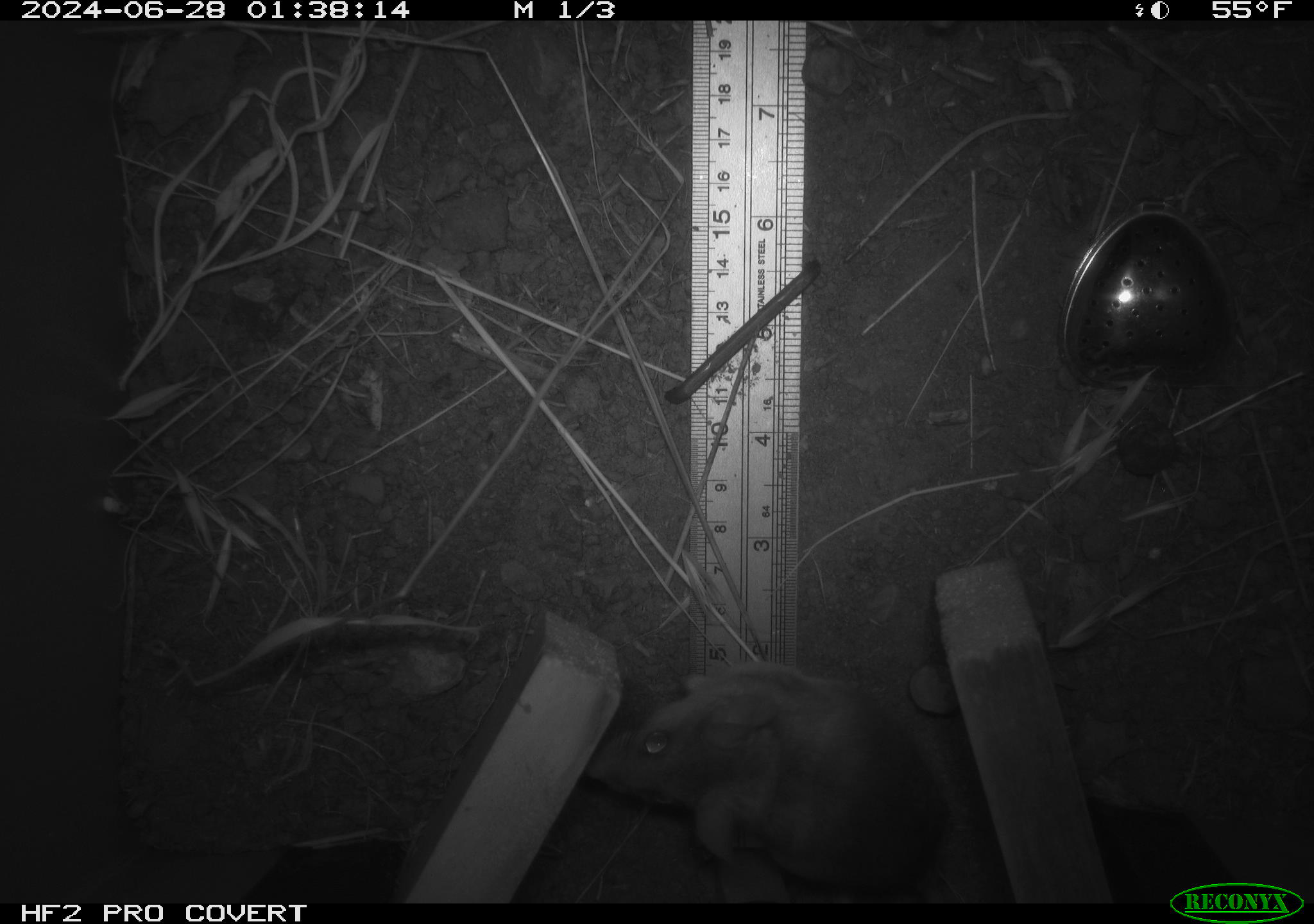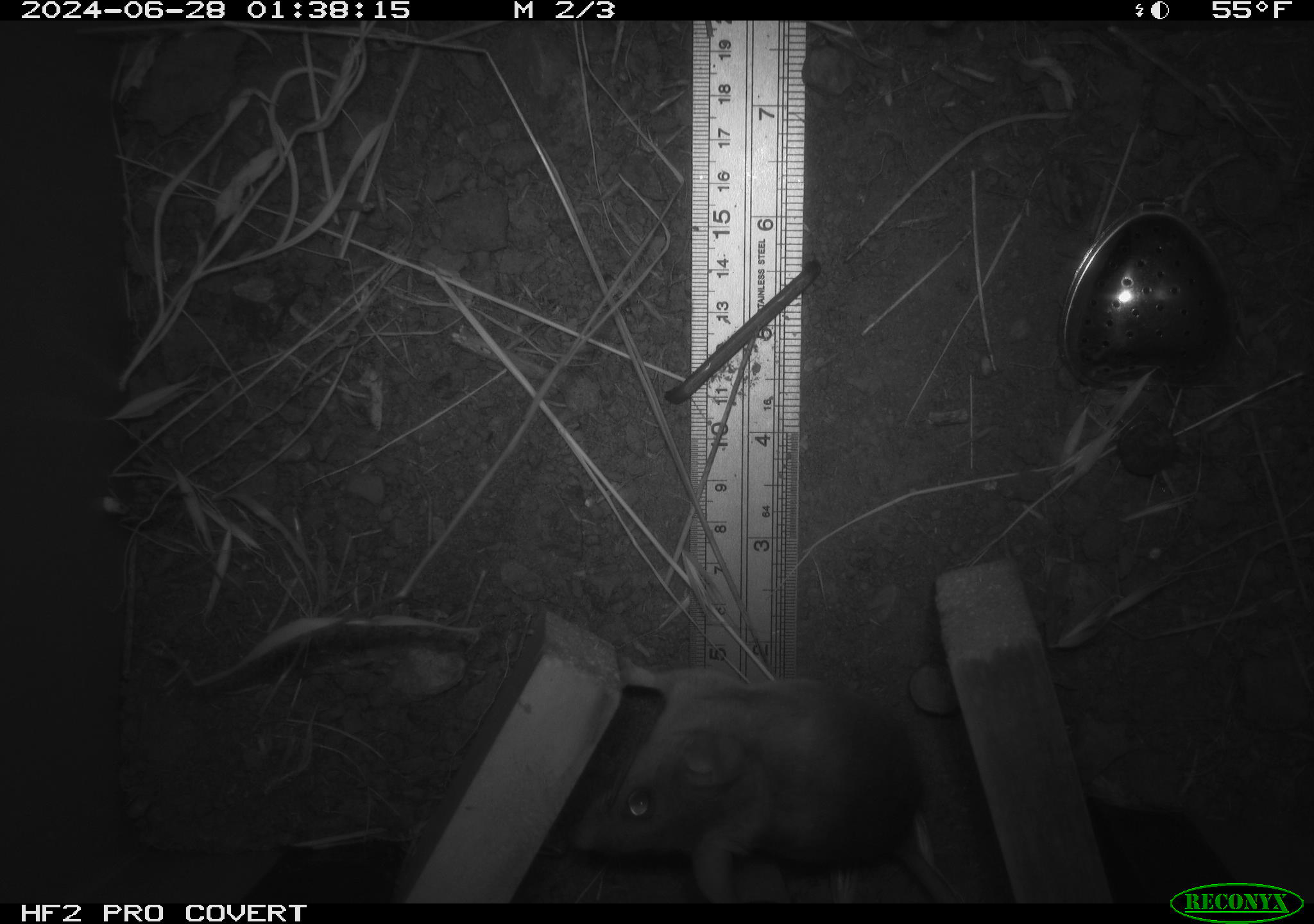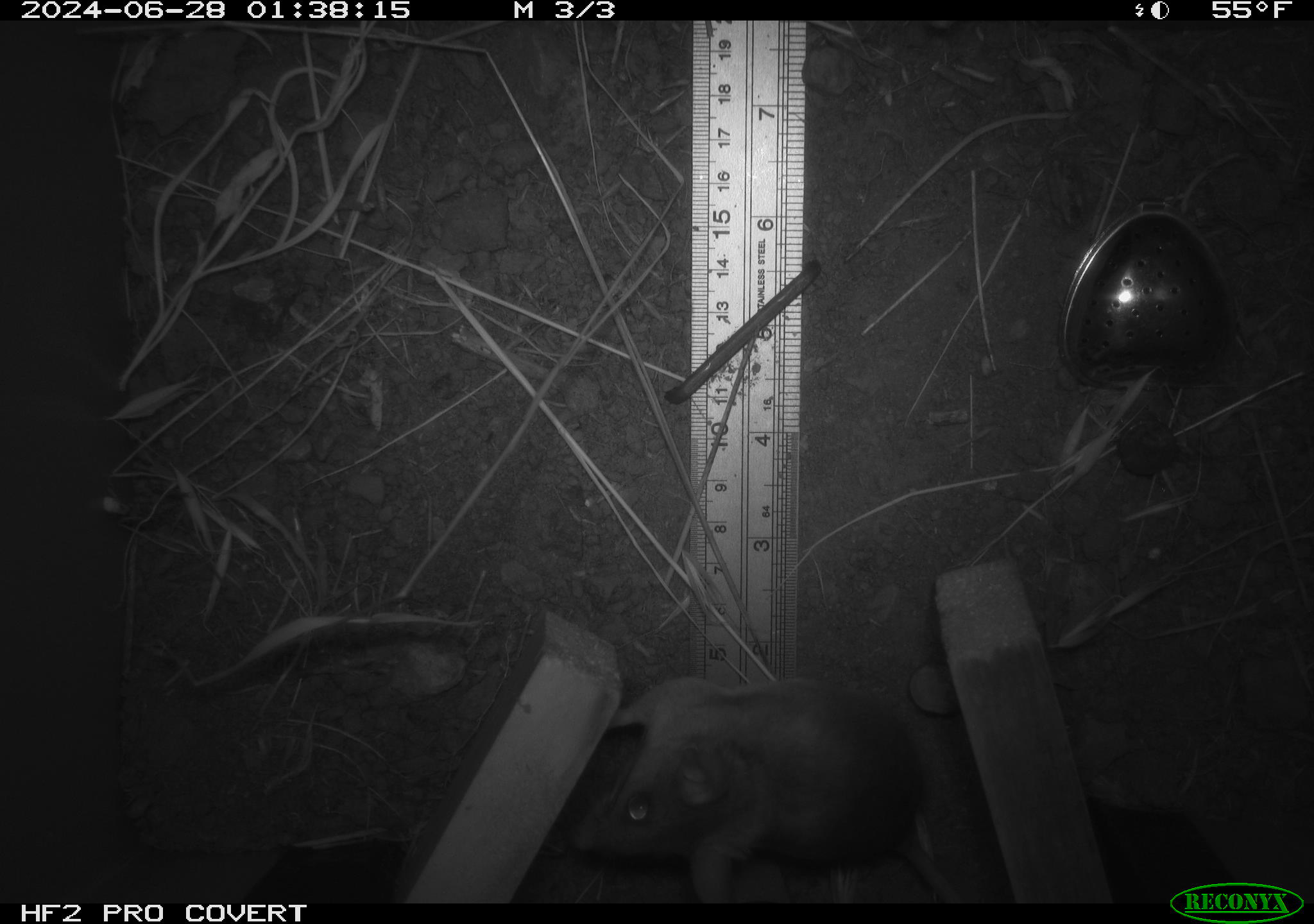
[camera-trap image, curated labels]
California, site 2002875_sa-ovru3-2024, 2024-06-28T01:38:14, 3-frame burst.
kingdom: Animalia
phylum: Chordata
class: Mammalia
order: Rodentia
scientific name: Rodentia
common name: rodent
Rodent (Rodentia).